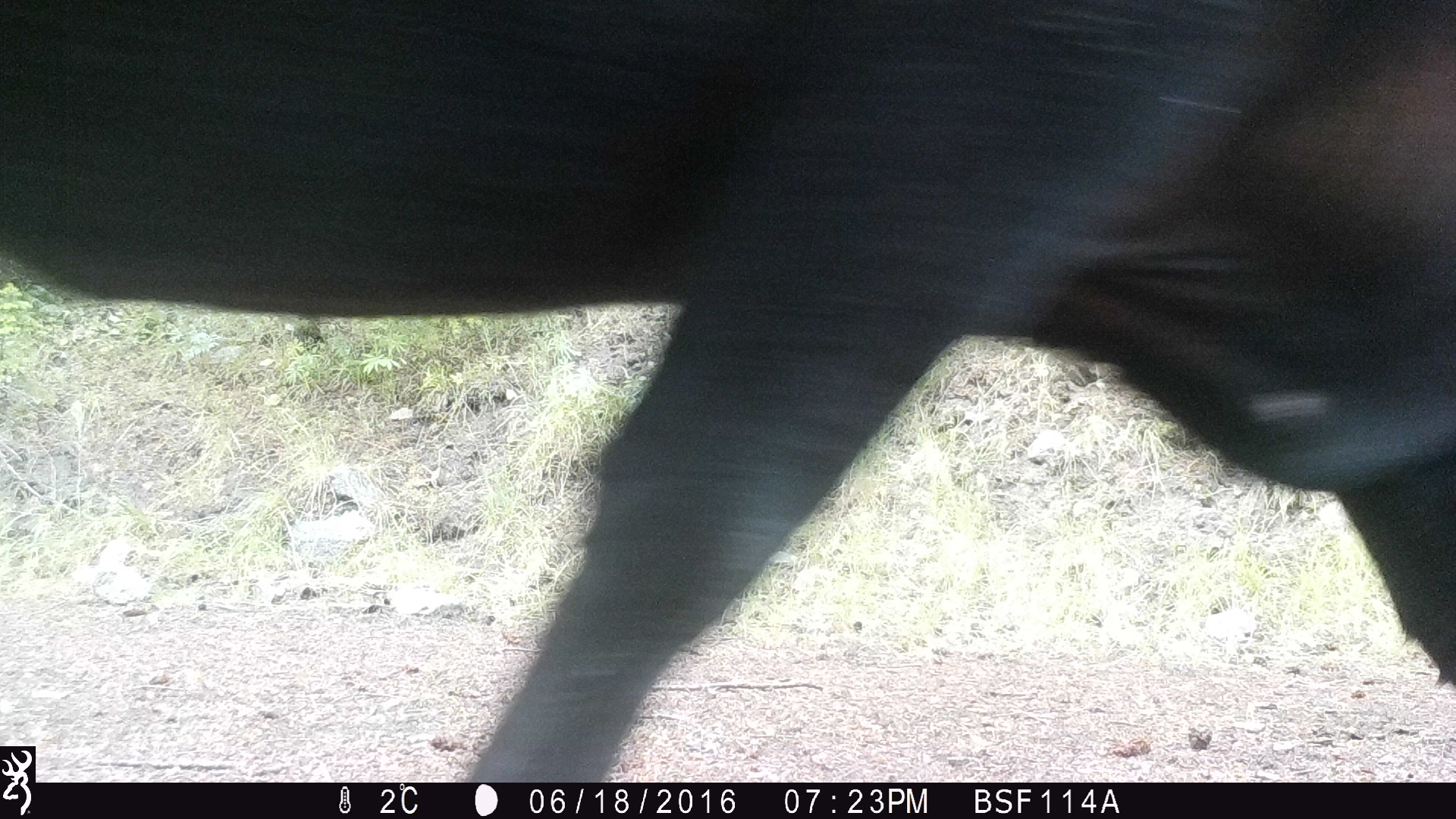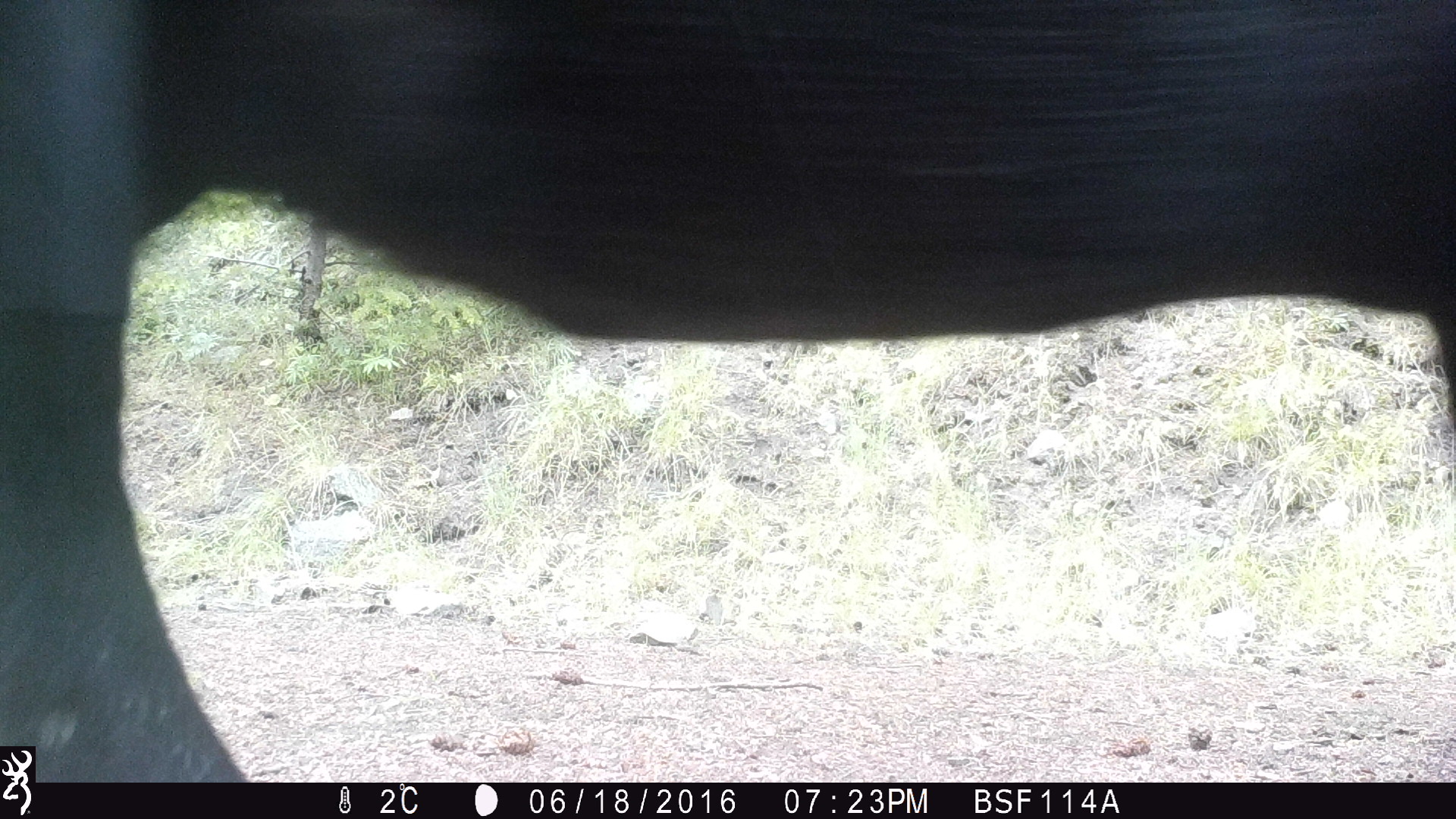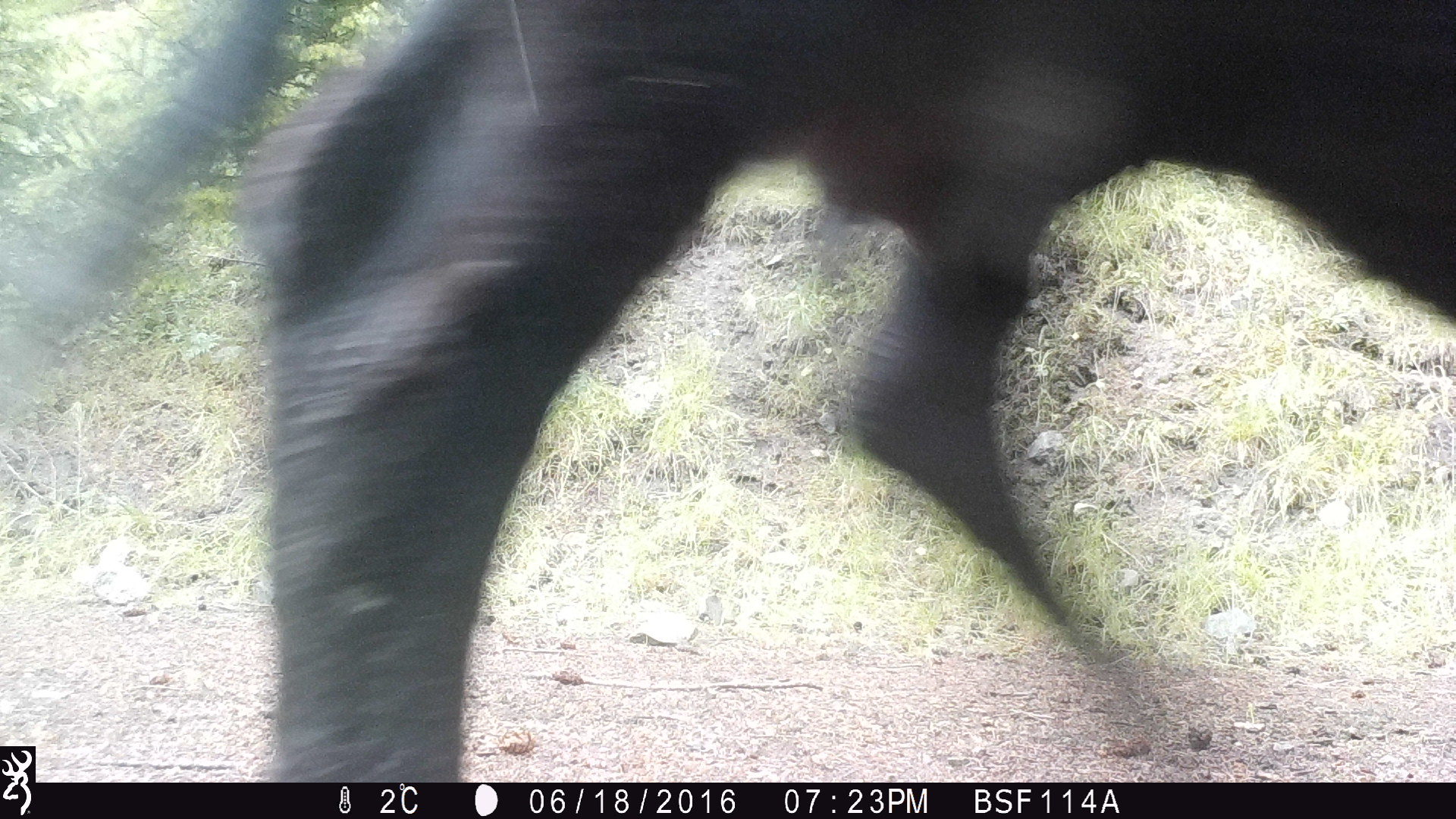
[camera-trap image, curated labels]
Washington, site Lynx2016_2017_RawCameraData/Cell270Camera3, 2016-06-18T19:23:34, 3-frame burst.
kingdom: Animalia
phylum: Chordata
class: Mammalia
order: Artiodactyla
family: Bovidae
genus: Bos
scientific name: Bos taurus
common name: domestic cattle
Domestic cattle (Bos taurus). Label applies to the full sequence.